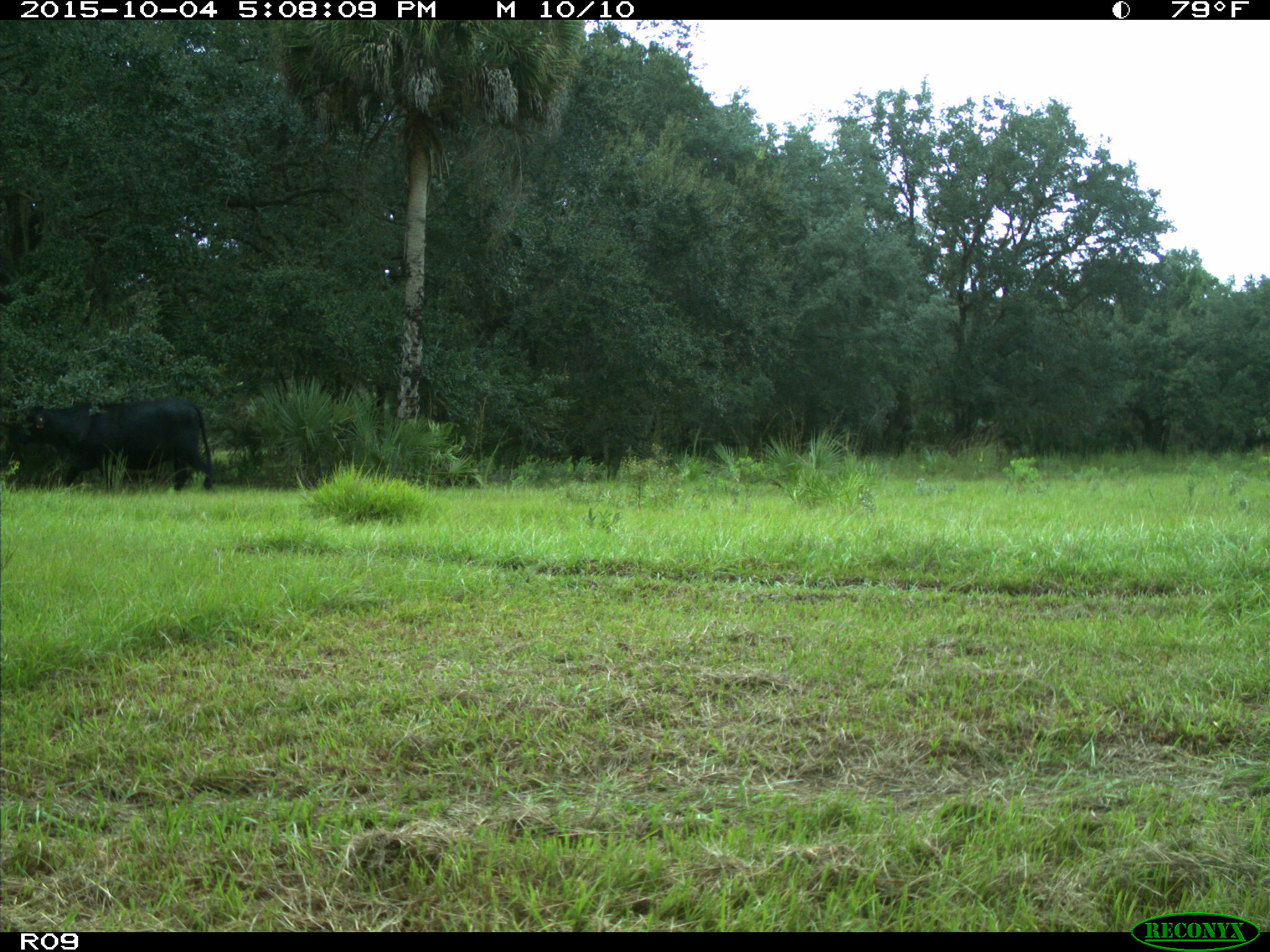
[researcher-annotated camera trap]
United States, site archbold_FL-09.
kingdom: Animalia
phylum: Chordata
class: Mammalia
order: Artiodactyla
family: Bovidae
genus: Bos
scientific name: Bos taurus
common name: domestic cow